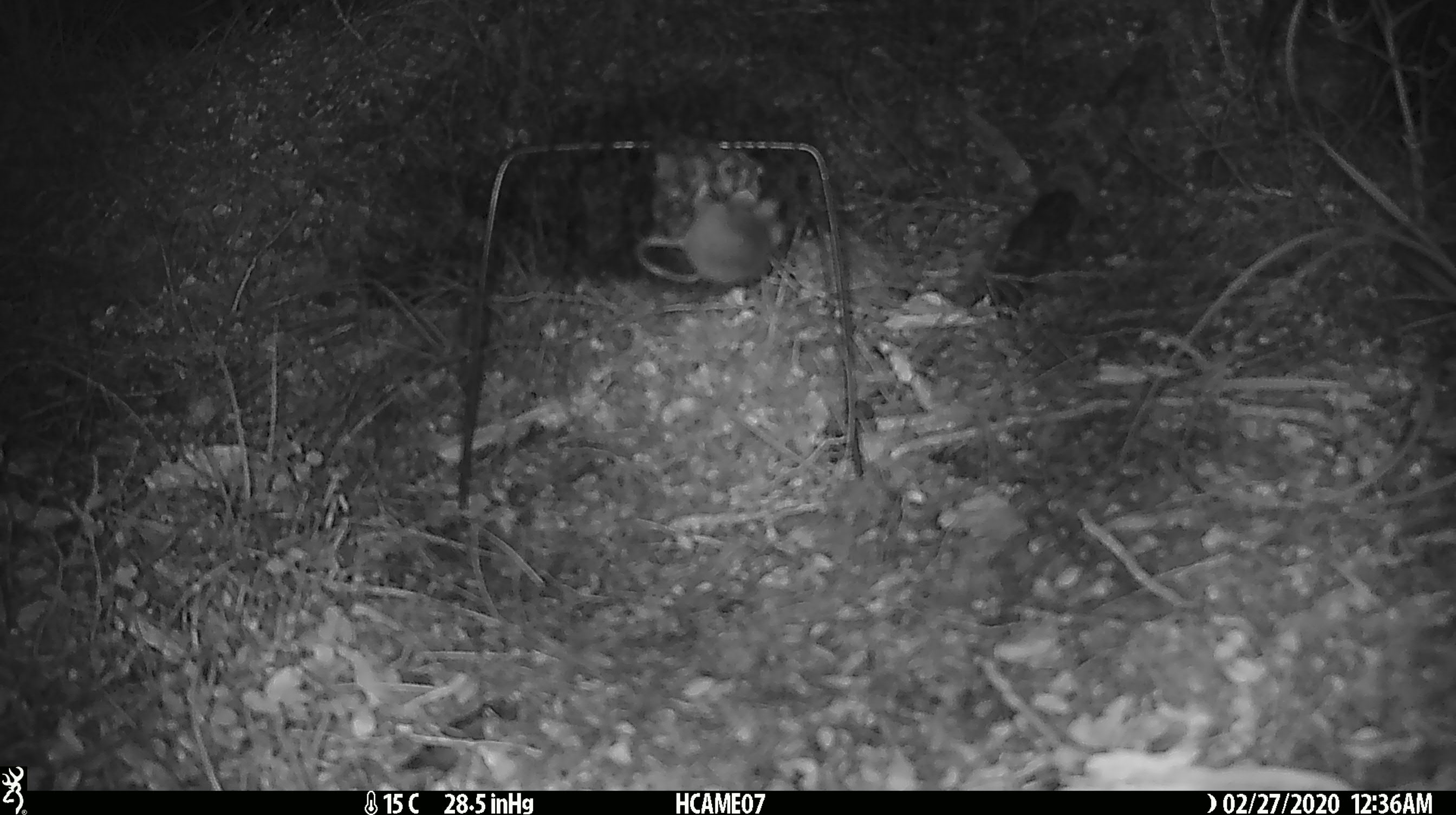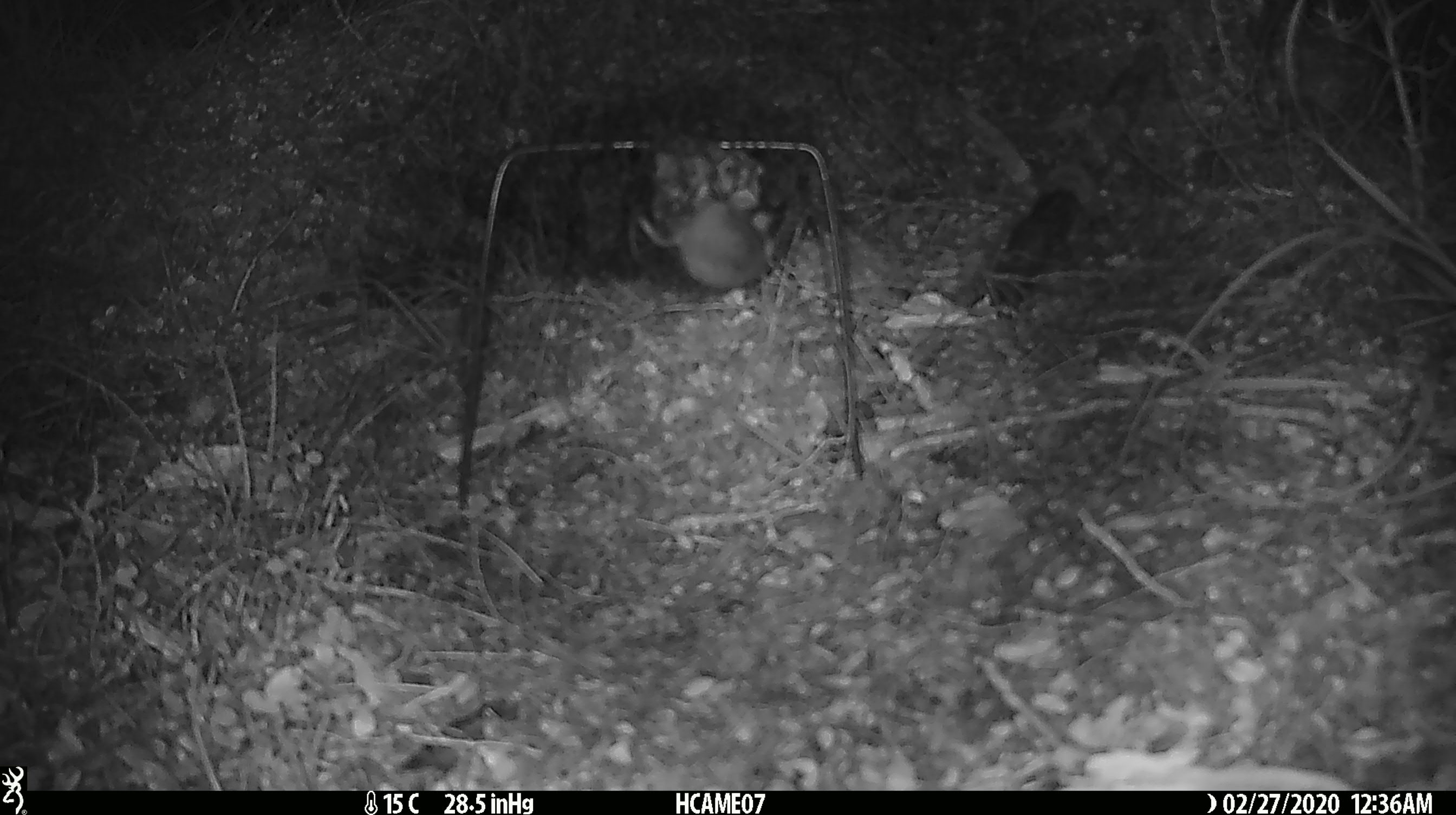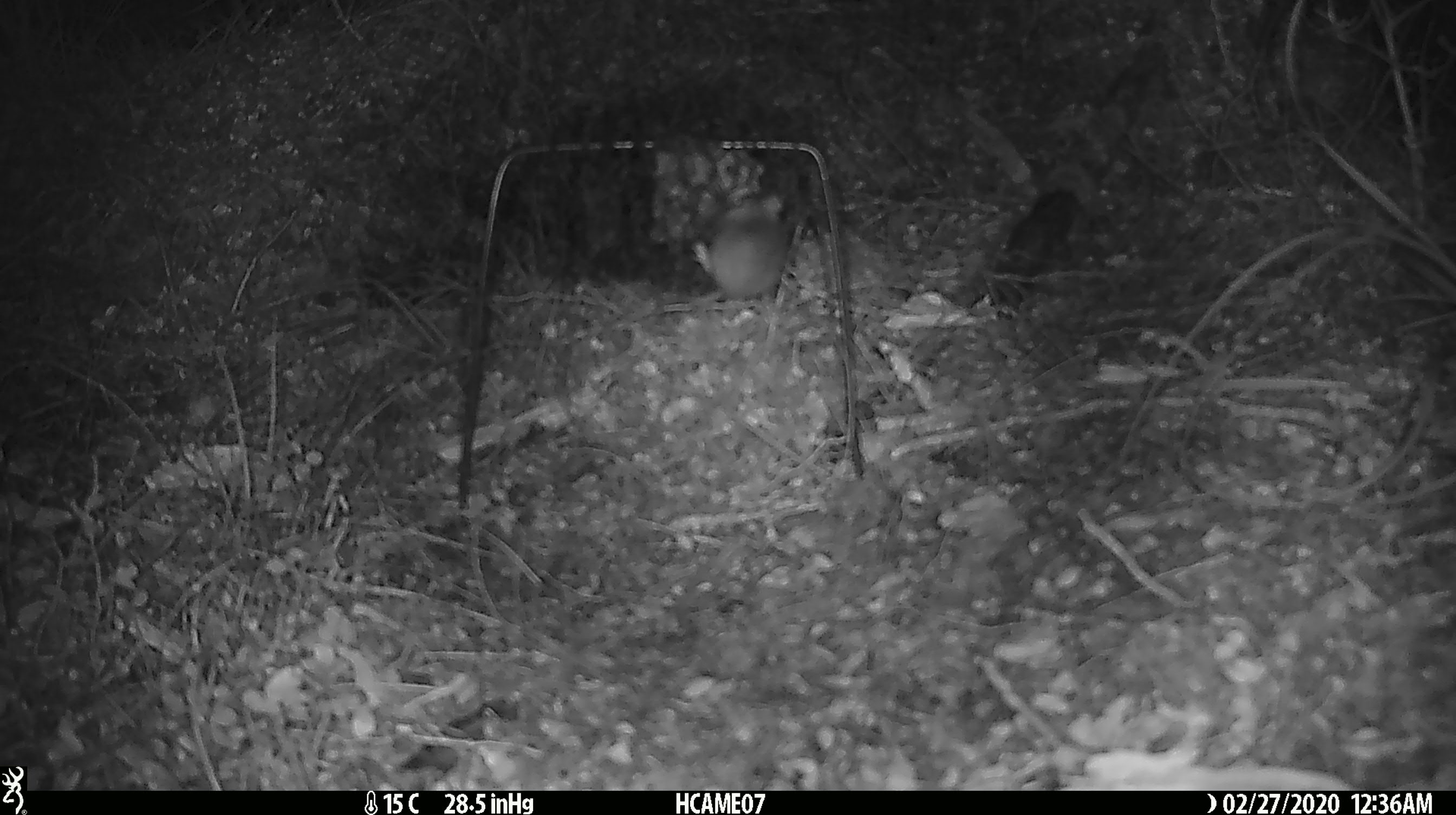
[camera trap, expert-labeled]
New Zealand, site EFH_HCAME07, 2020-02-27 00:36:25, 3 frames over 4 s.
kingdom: Animalia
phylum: Chordata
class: Mammalia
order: Rodentia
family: Muridae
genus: Mus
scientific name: Mus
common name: mouse